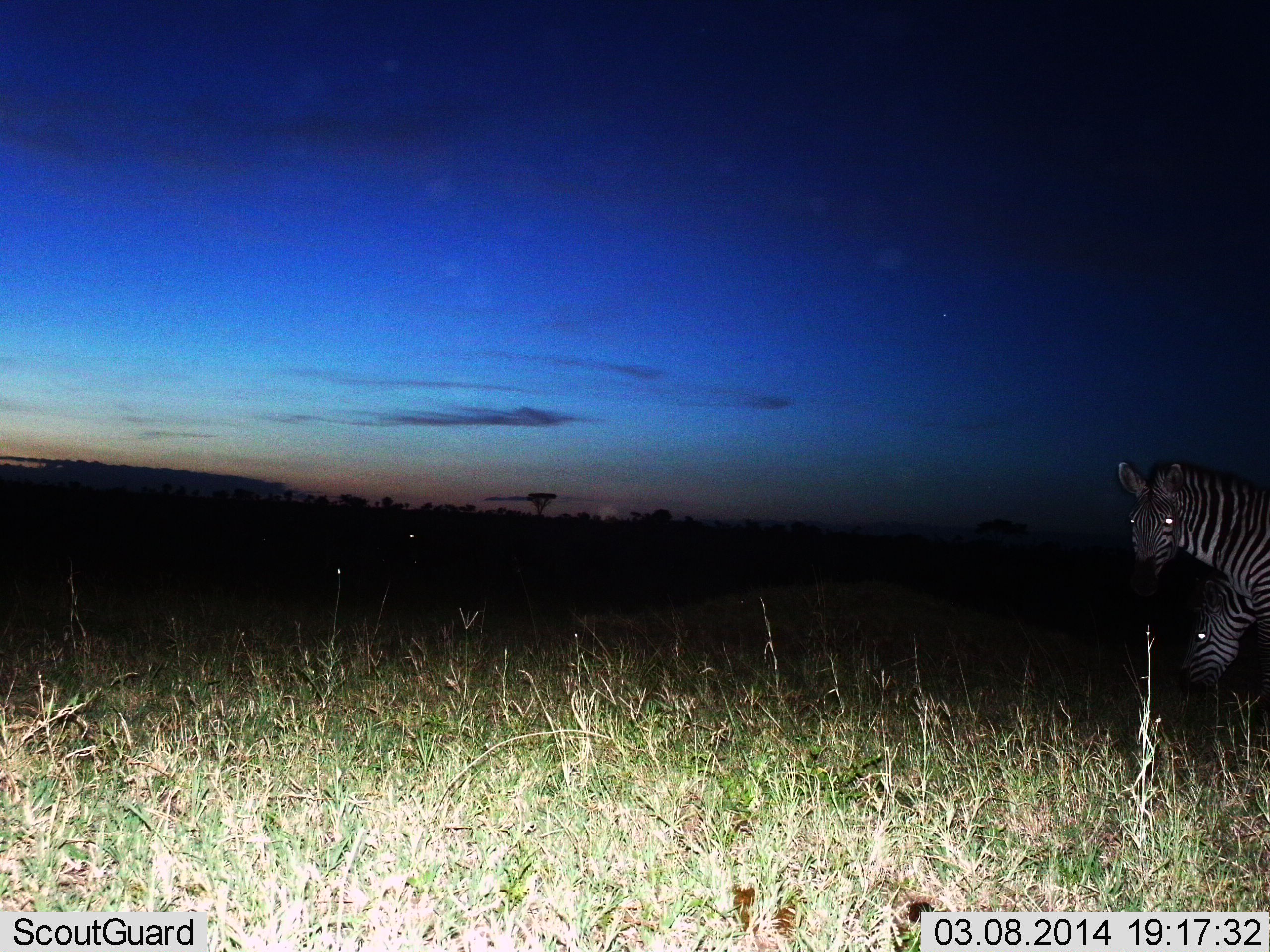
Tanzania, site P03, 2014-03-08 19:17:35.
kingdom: Animalia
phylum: Chordata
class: Mammalia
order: Perissodactyla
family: Equidae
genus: Equus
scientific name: Equus quagga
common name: plains zebra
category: zebra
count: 2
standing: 71%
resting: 0%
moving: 18%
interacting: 3%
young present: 1%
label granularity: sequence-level